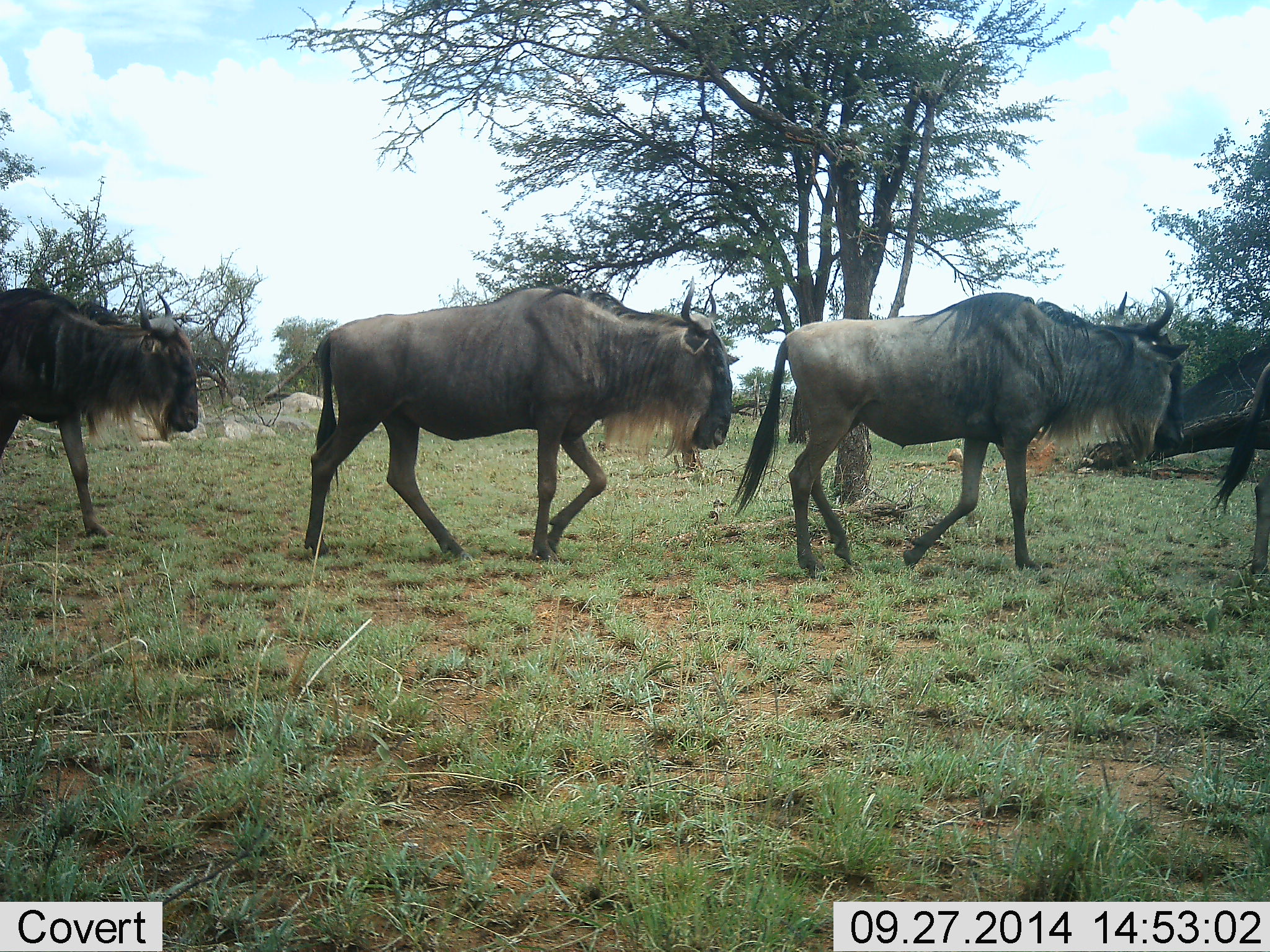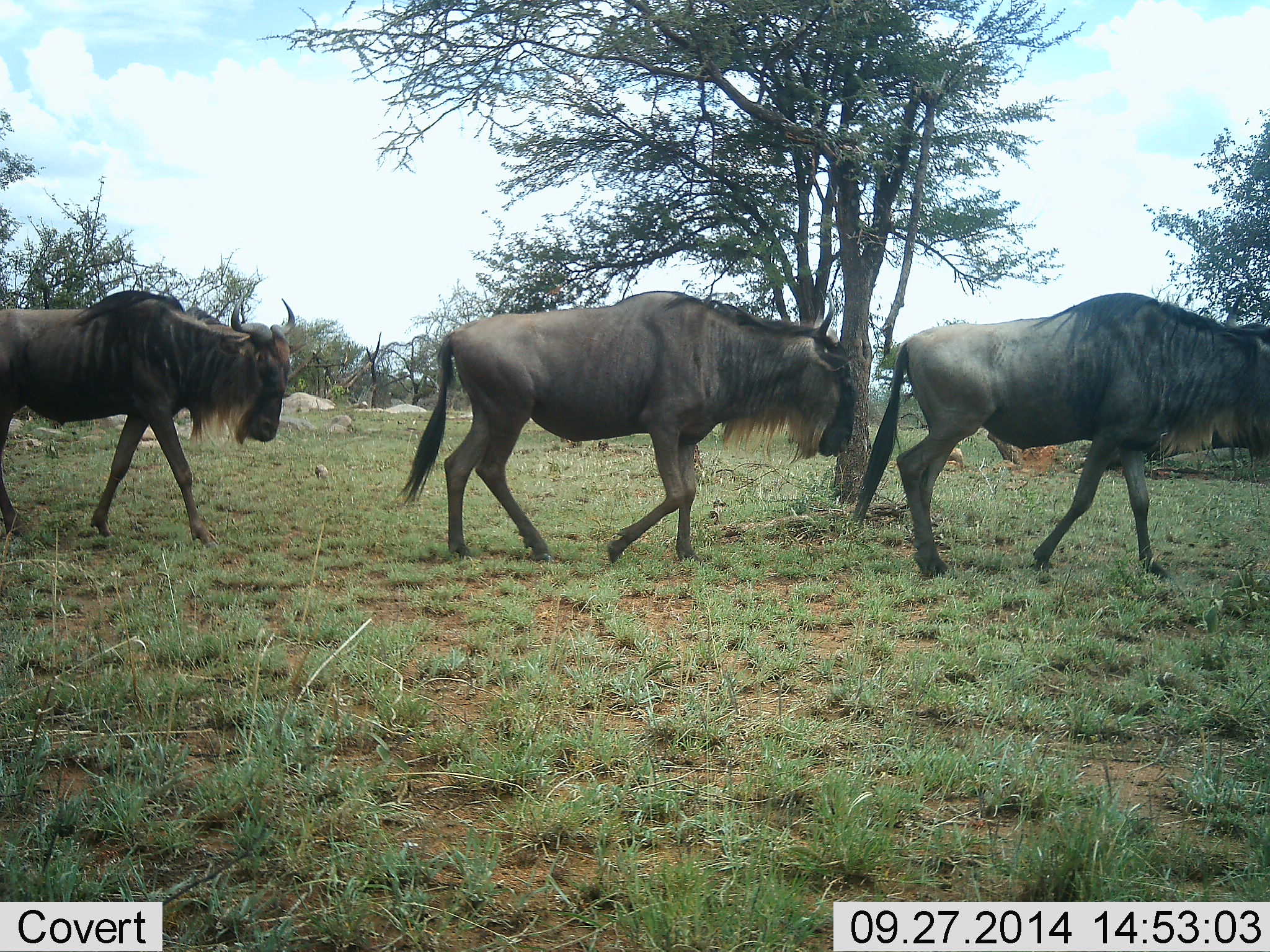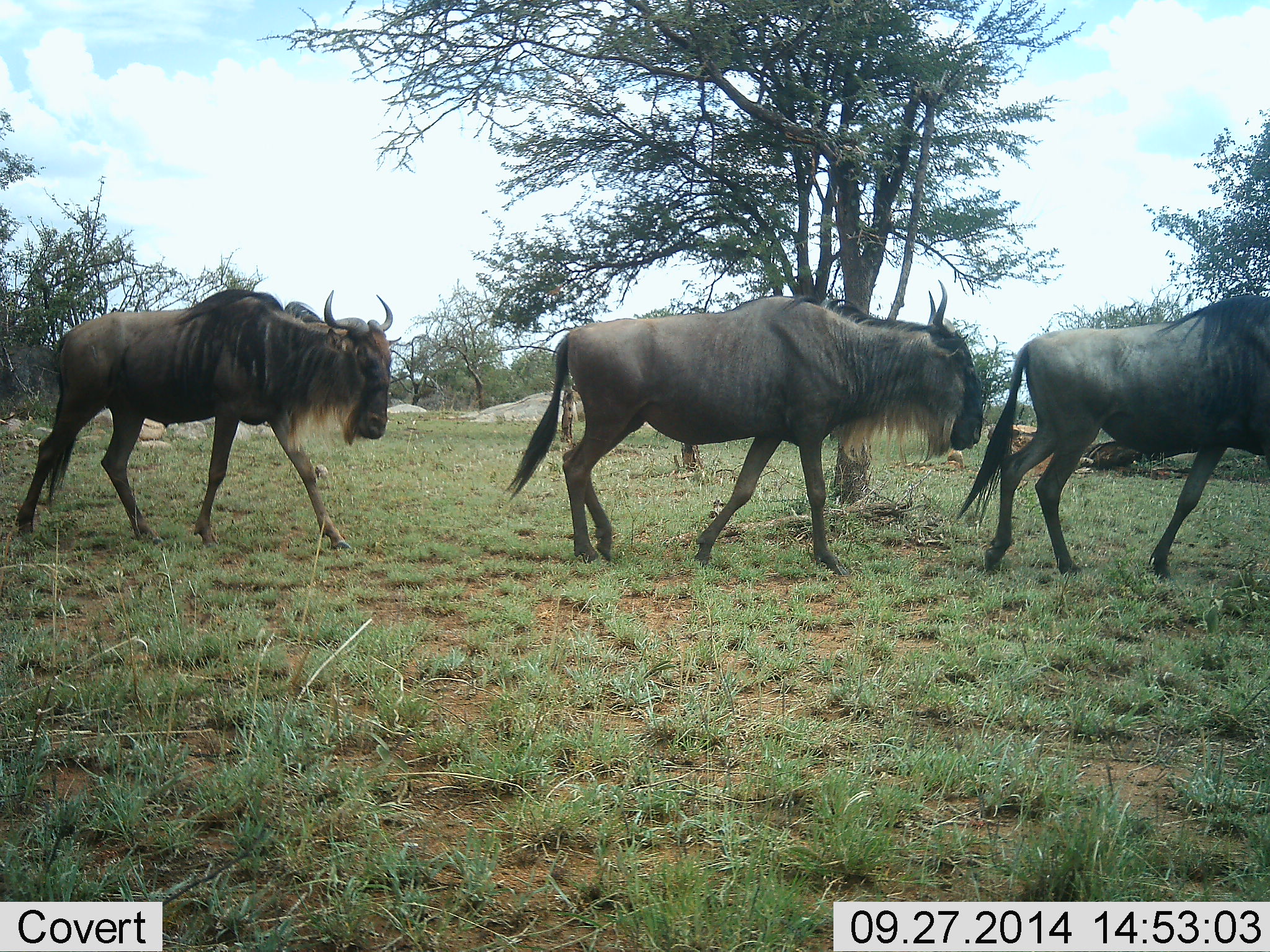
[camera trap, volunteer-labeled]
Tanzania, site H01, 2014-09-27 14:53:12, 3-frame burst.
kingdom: Animalia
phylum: Chordata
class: Mammalia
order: Artiodactyla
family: Bovidae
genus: Connochaetes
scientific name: Connochaetes taurinus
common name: blue wildebeest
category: wildebeest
Wildebeest (blue wildebeest) (Connochaetes taurinus), count 4. Behavior (volunteer vote fractions): standing 10%, resting 0%, moving 90%, interacting 0%. Young present (vote fraction): 0%. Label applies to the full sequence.